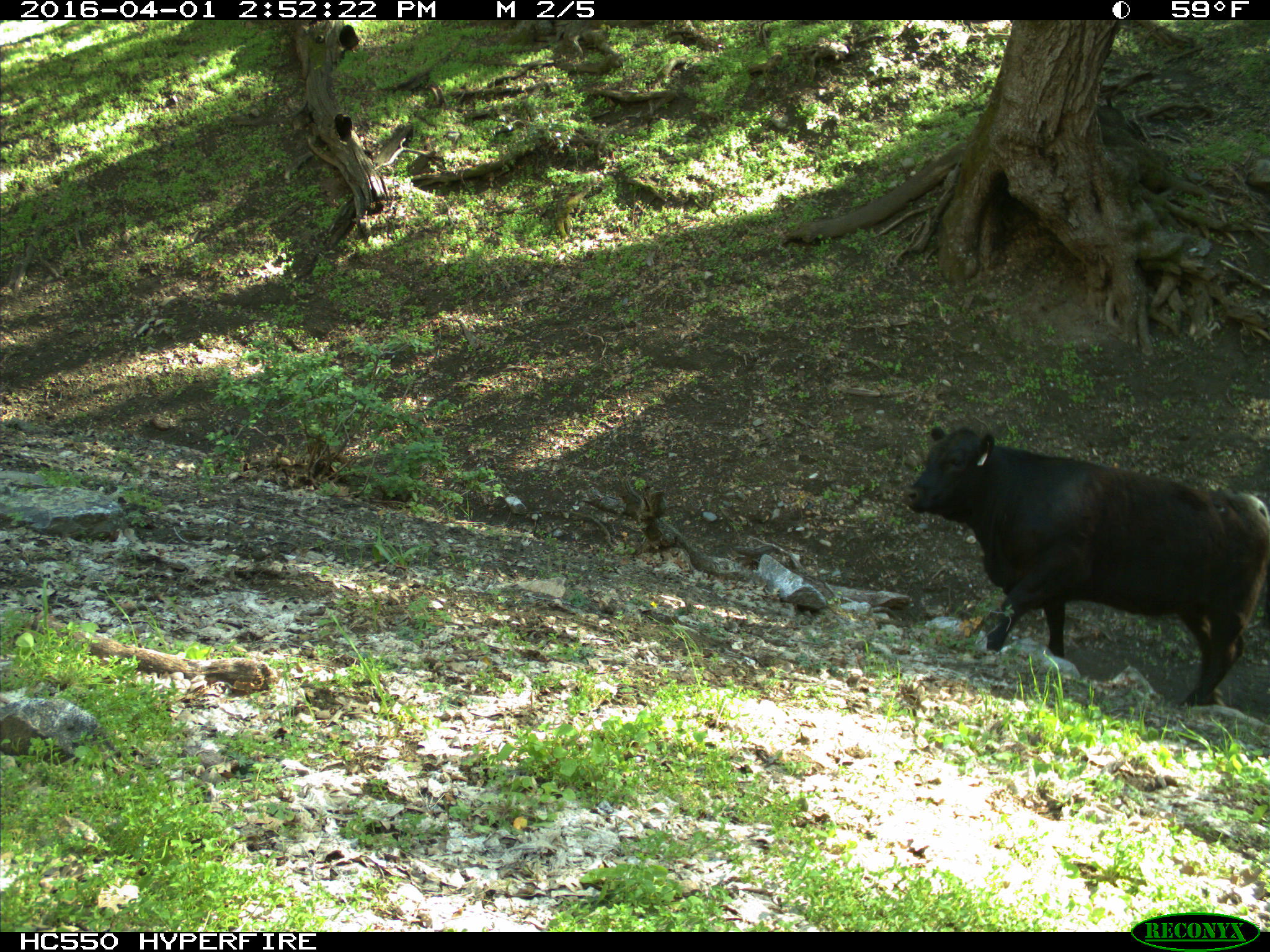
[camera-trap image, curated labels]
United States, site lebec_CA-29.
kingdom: Animalia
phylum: Chordata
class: Mammalia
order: Artiodactyla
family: Bovidae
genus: Bos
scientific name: Bos taurus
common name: domestic cow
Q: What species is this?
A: Bos taurus (domestic cow).